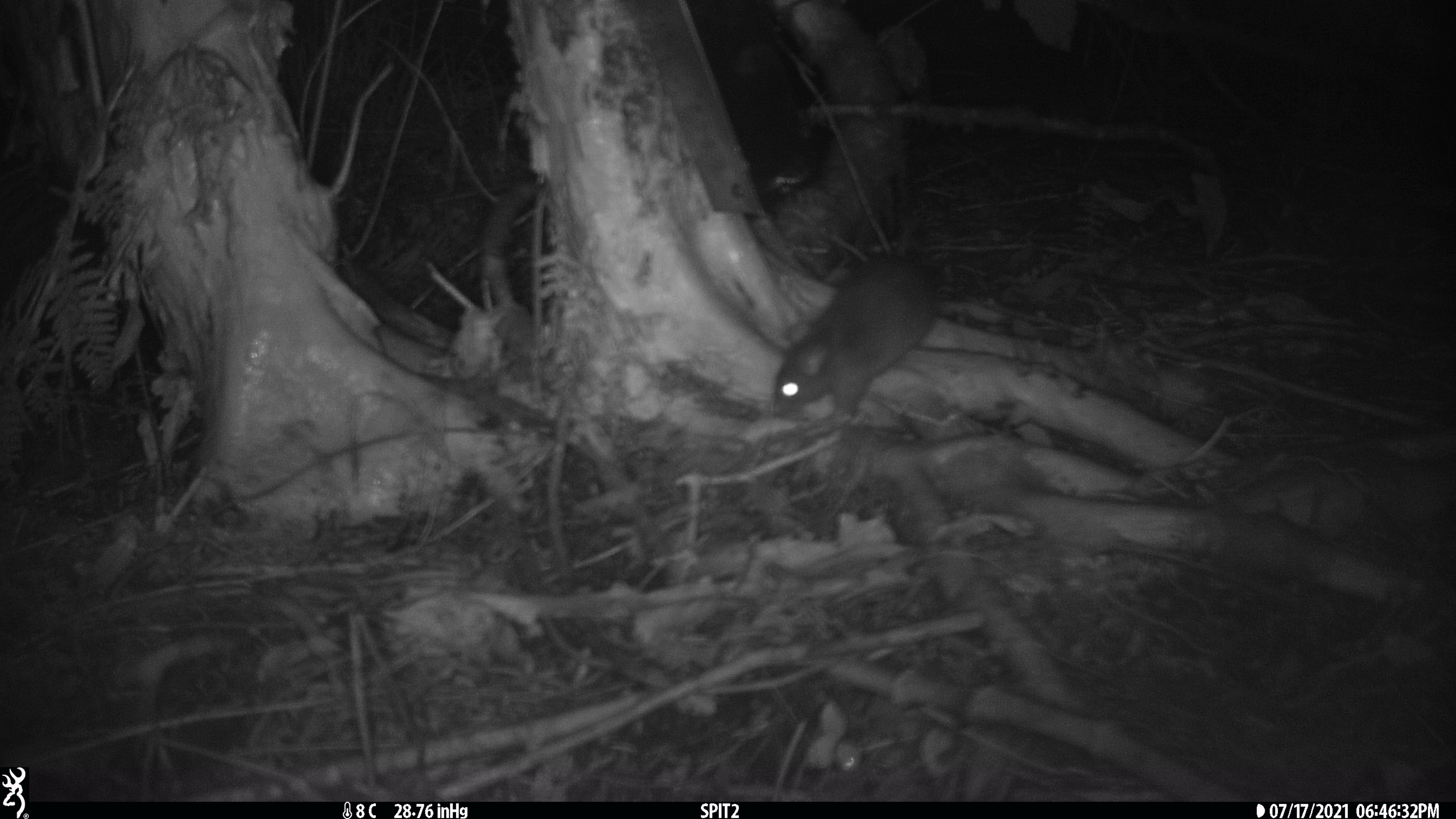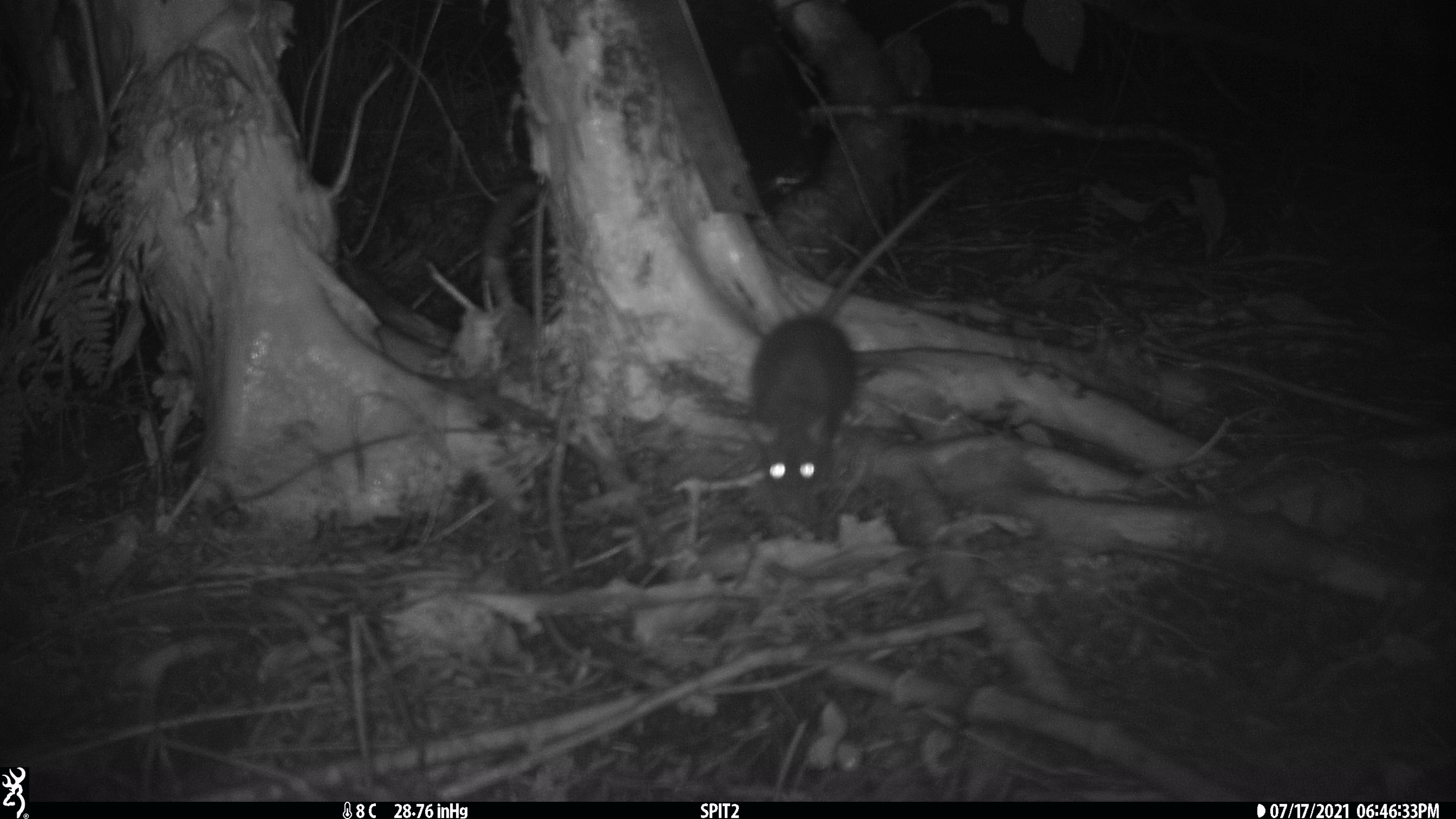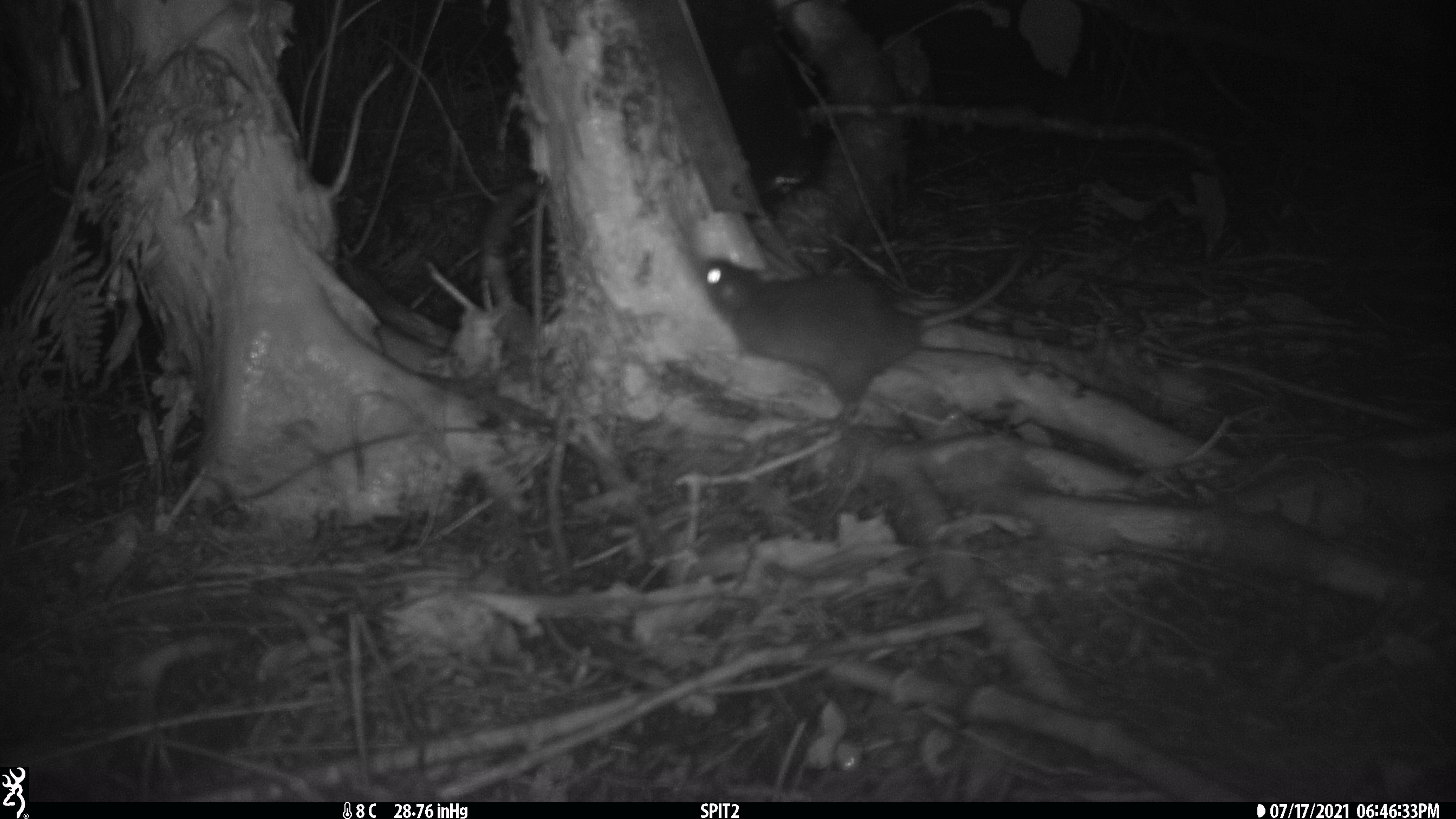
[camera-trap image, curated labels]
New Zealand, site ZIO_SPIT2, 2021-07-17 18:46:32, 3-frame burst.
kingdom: Animalia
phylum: Chordata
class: Mammalia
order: Rodentia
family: Muridae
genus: Rattus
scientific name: Rattus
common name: rat